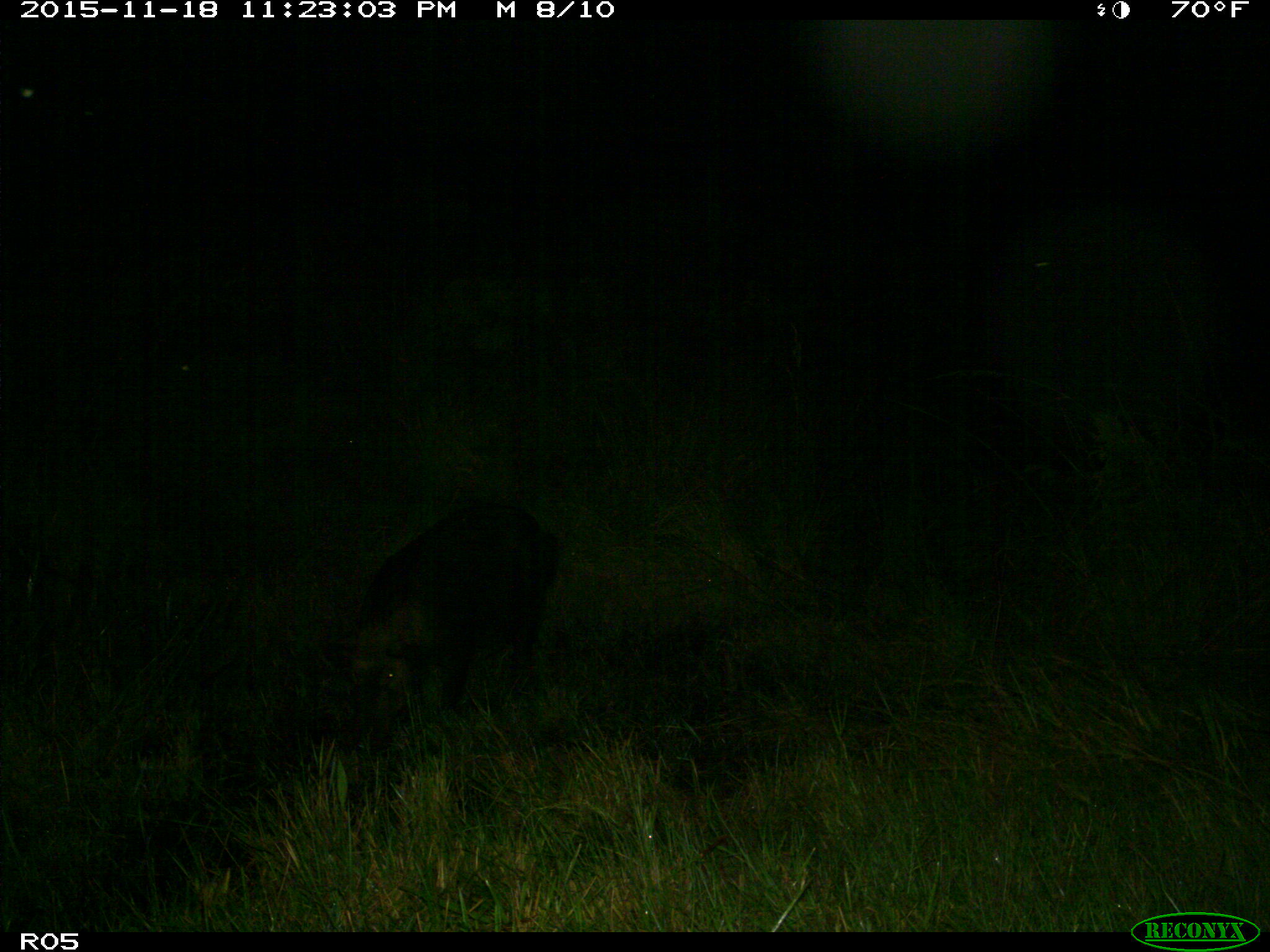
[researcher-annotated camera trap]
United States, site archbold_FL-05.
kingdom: Animalia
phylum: Chordata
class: Mammalia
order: Artiodactyla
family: Suidae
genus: Sus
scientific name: Sus scrofa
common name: wild boar